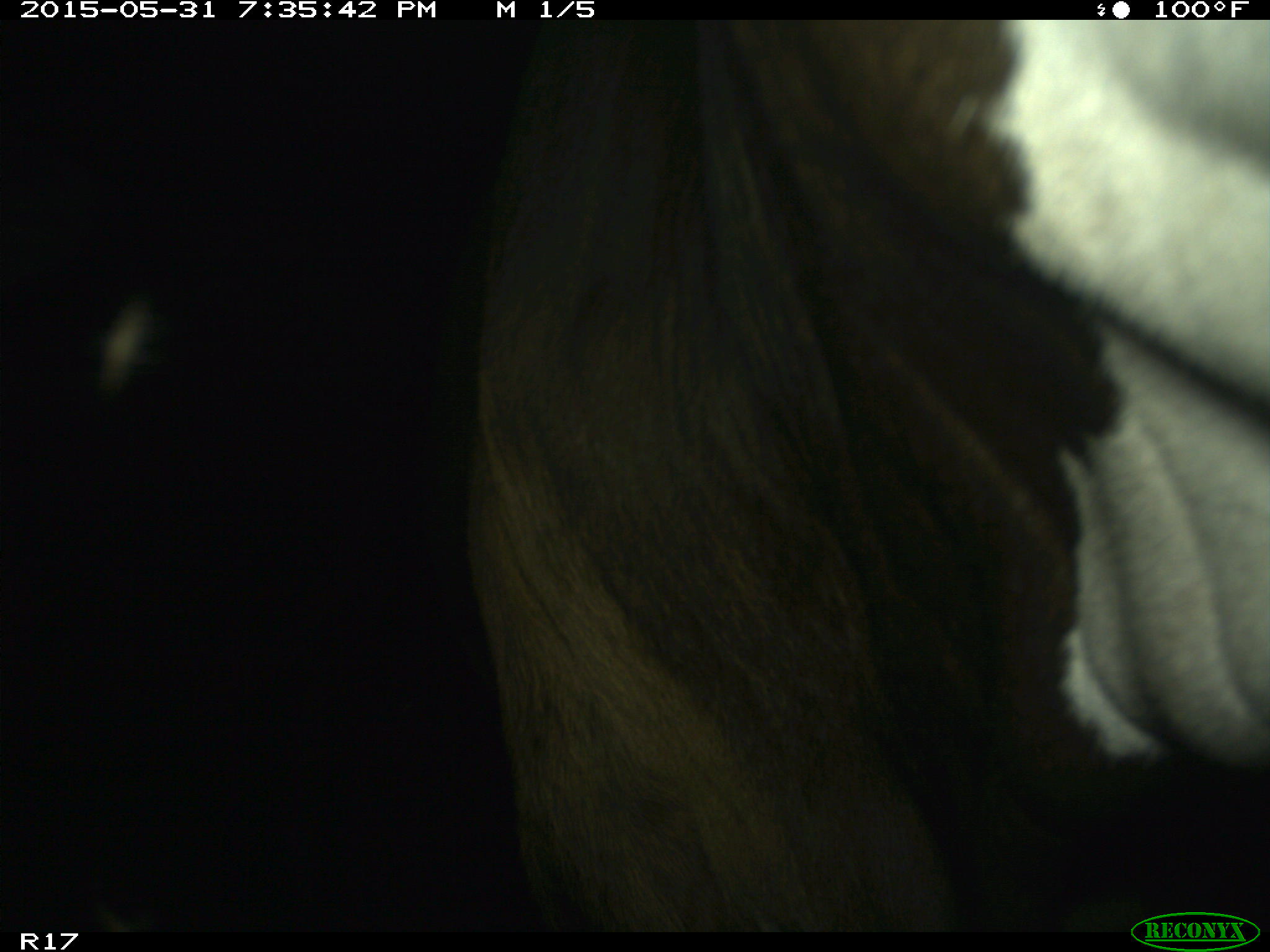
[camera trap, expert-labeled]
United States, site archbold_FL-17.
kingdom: Animalia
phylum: Chordata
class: Mammalia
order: Artiodactyla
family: Bovidae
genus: Bos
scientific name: Bos taurus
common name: domestic cow